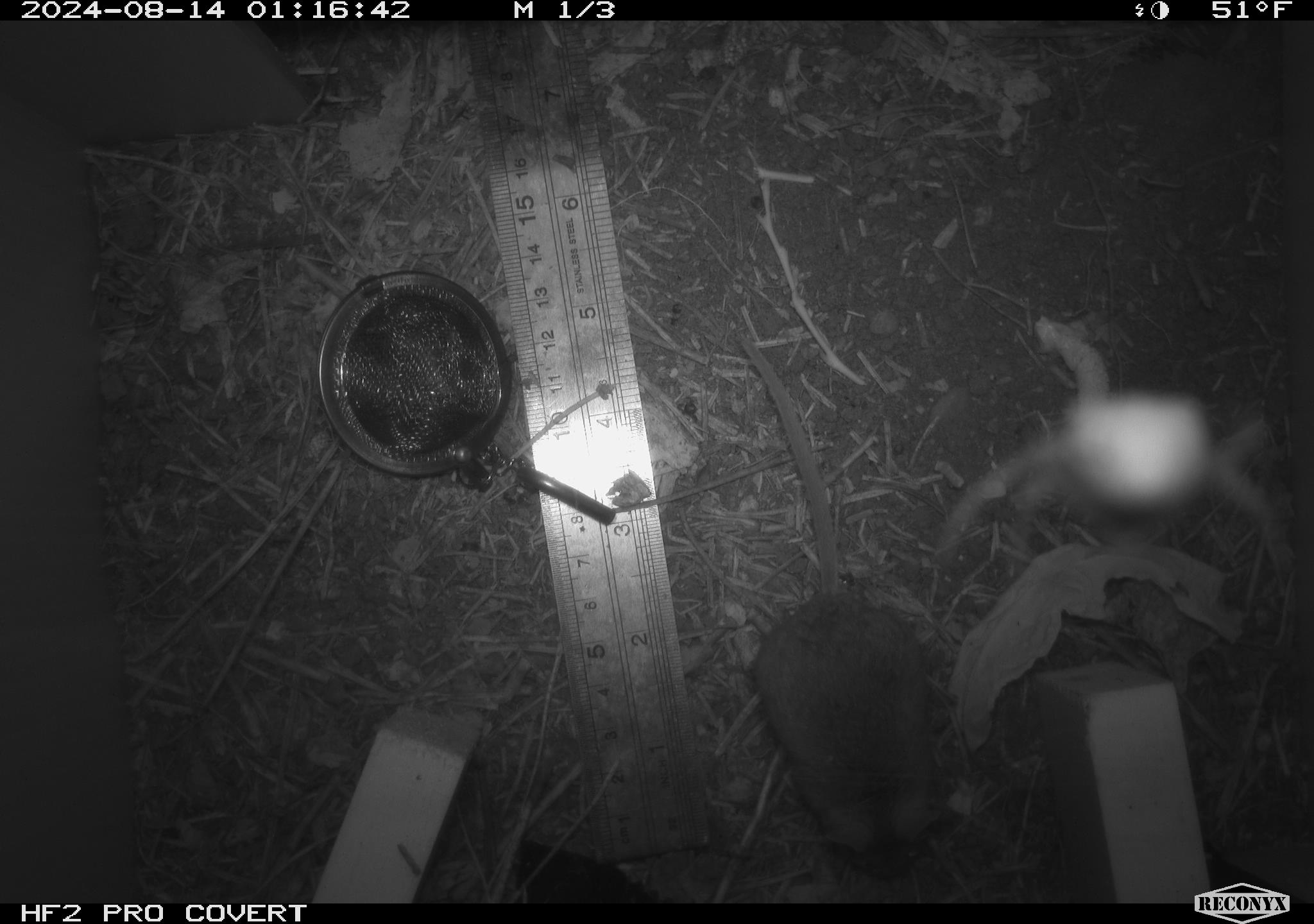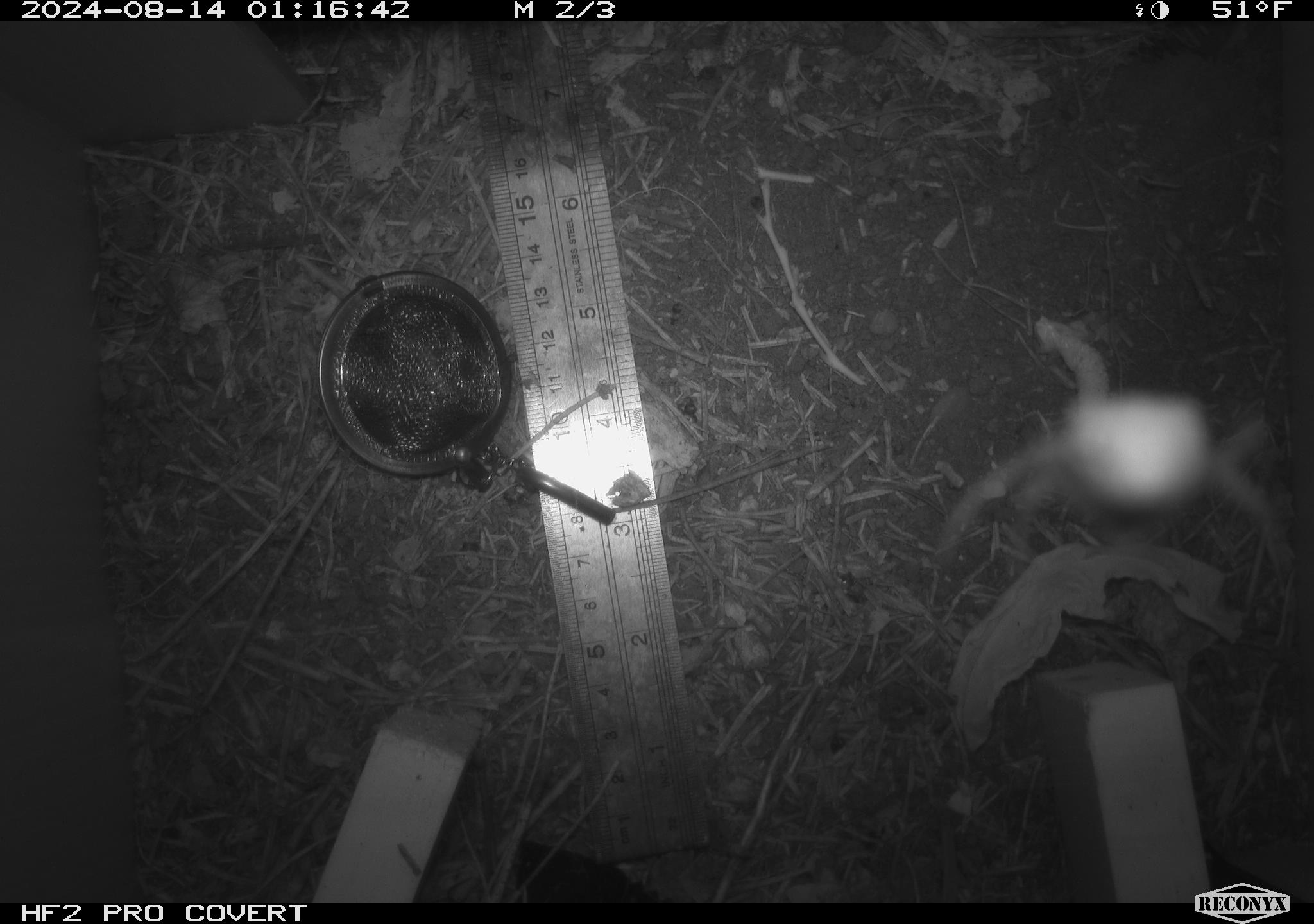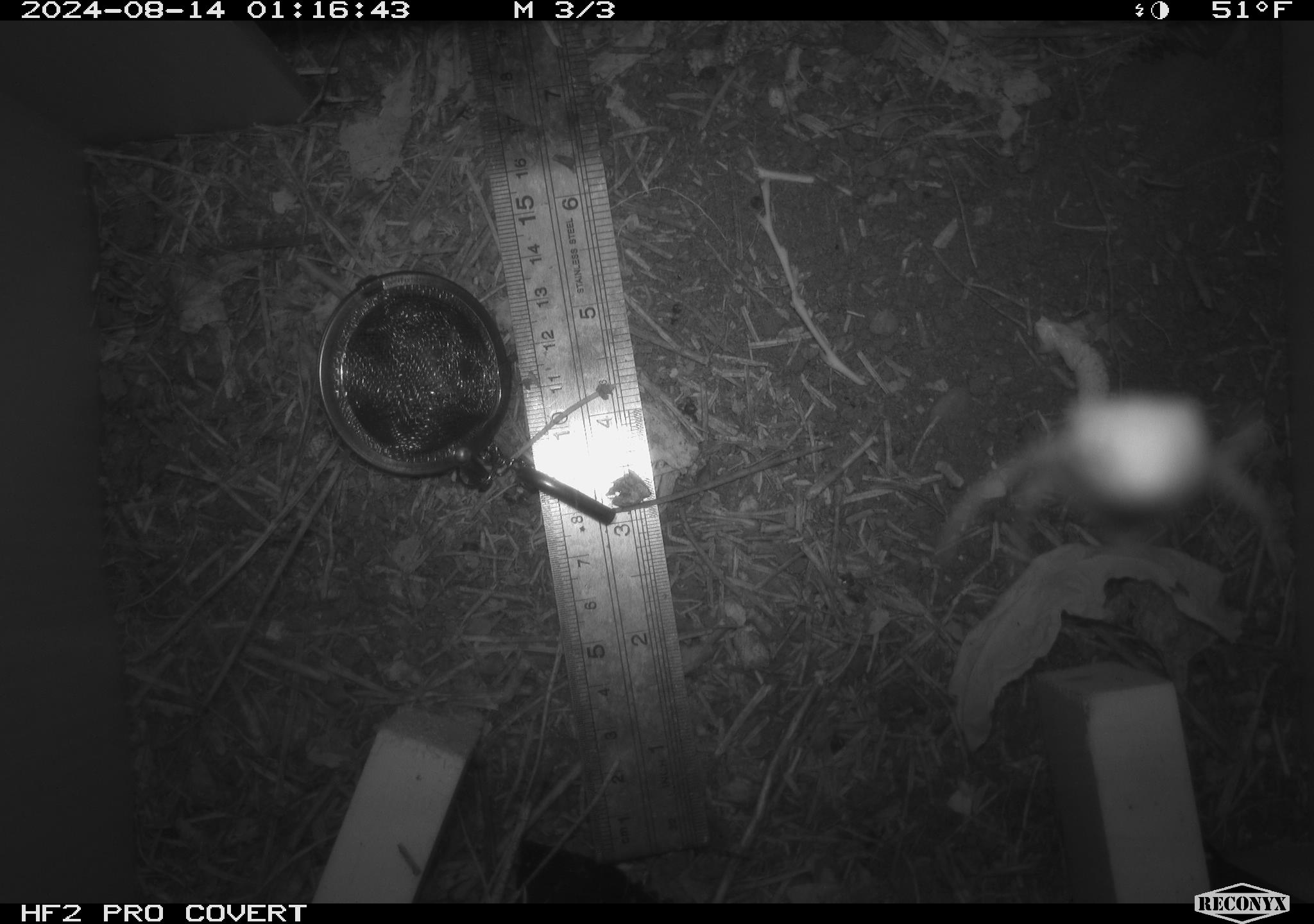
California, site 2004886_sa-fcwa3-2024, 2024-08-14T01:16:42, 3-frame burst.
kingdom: Animalia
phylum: Chordata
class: Mammalia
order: Rodentia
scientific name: Rodentia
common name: mouse species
Mouse species (Rodentia).